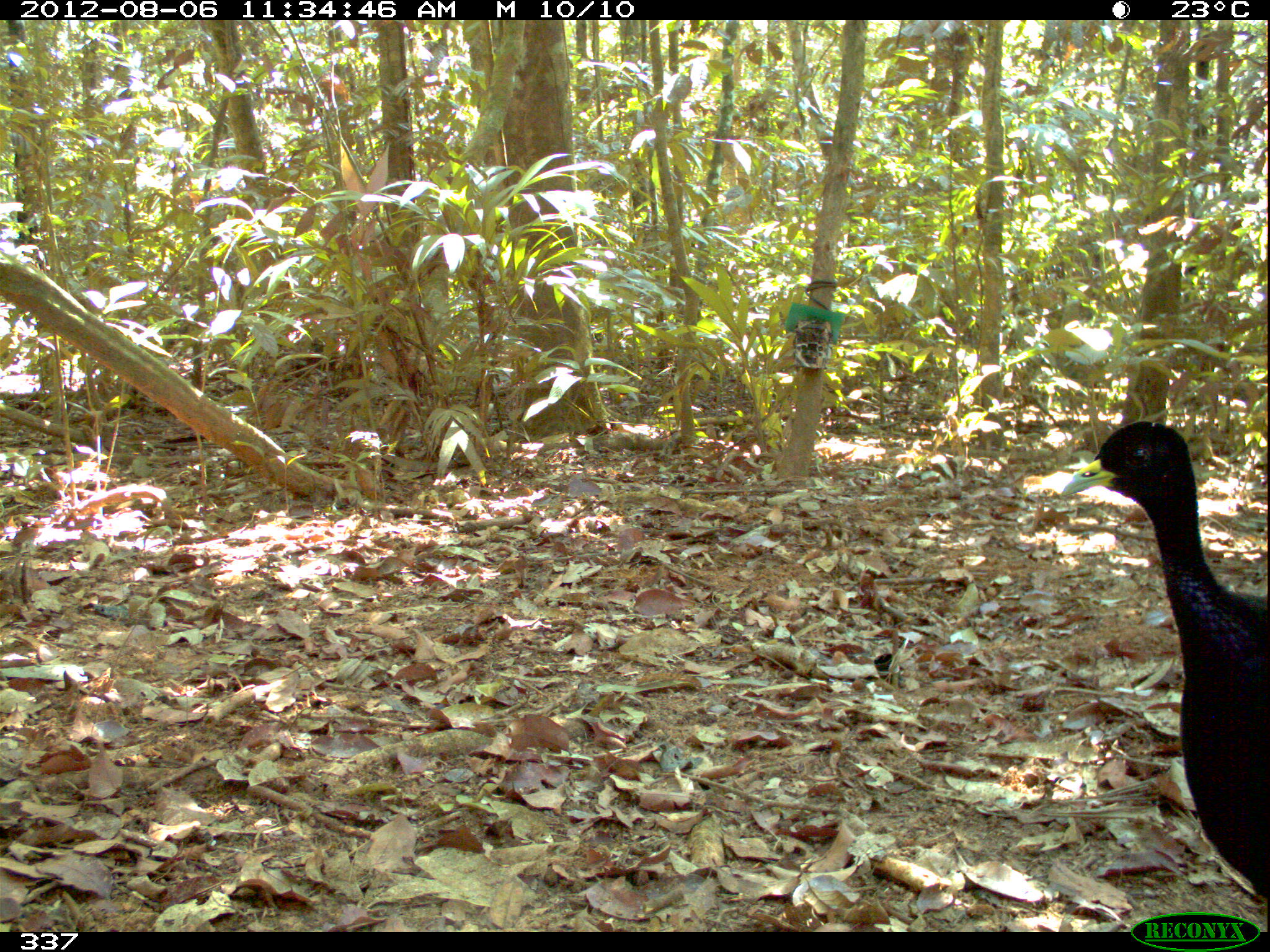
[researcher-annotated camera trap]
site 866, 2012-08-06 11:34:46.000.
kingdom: Animalia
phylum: Chordata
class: Aves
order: Gruiformes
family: Psophiidae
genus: Psophia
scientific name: Psophia leucoptera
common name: pale-winged trumpeter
Psophia leucoptera (pale-winged trumpeter).